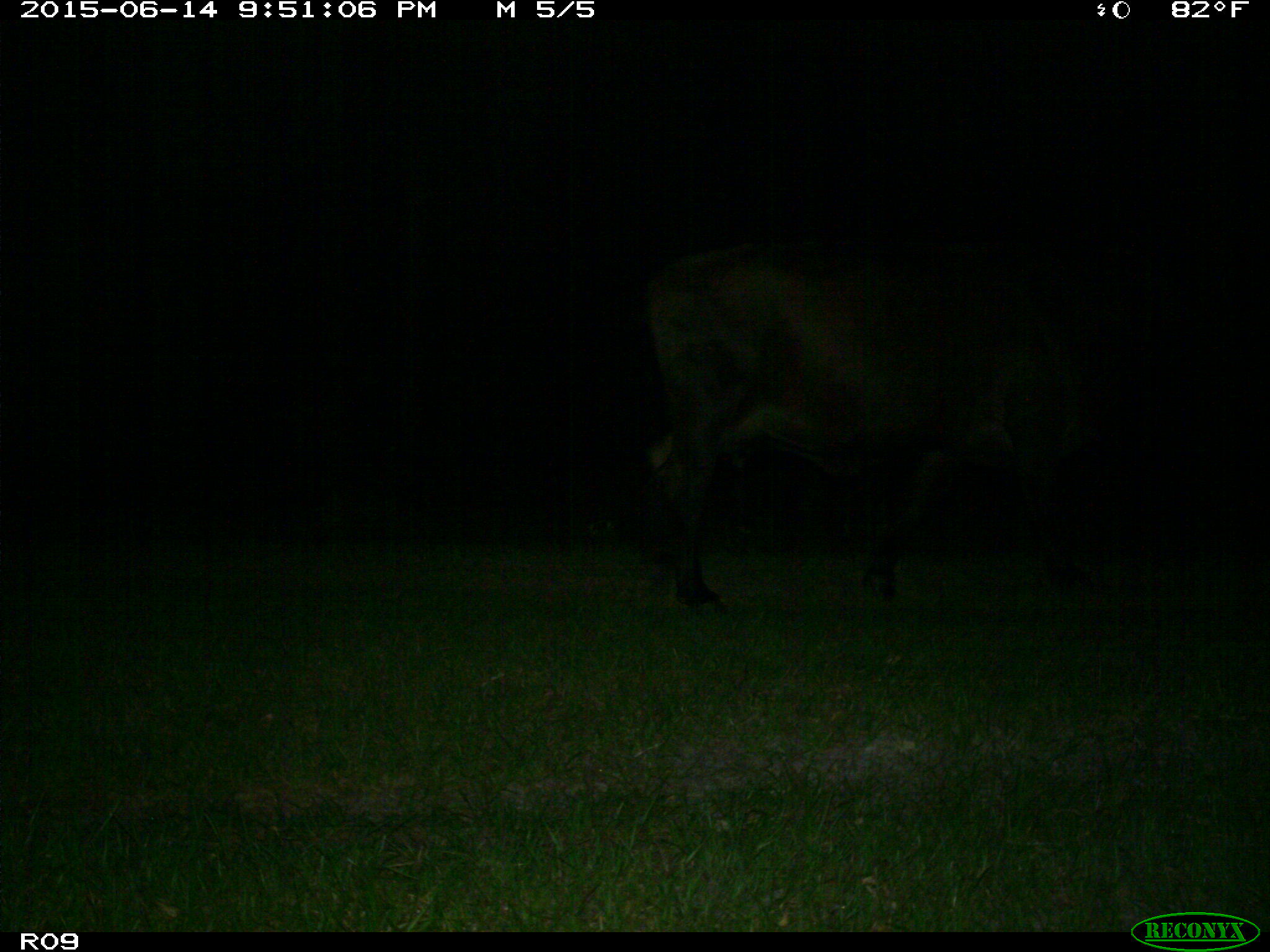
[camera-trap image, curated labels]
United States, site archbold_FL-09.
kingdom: Animalia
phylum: Chordata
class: Mammalia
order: Artiodactyla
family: Bovidae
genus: Bos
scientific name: Bos taurus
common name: domestic cow